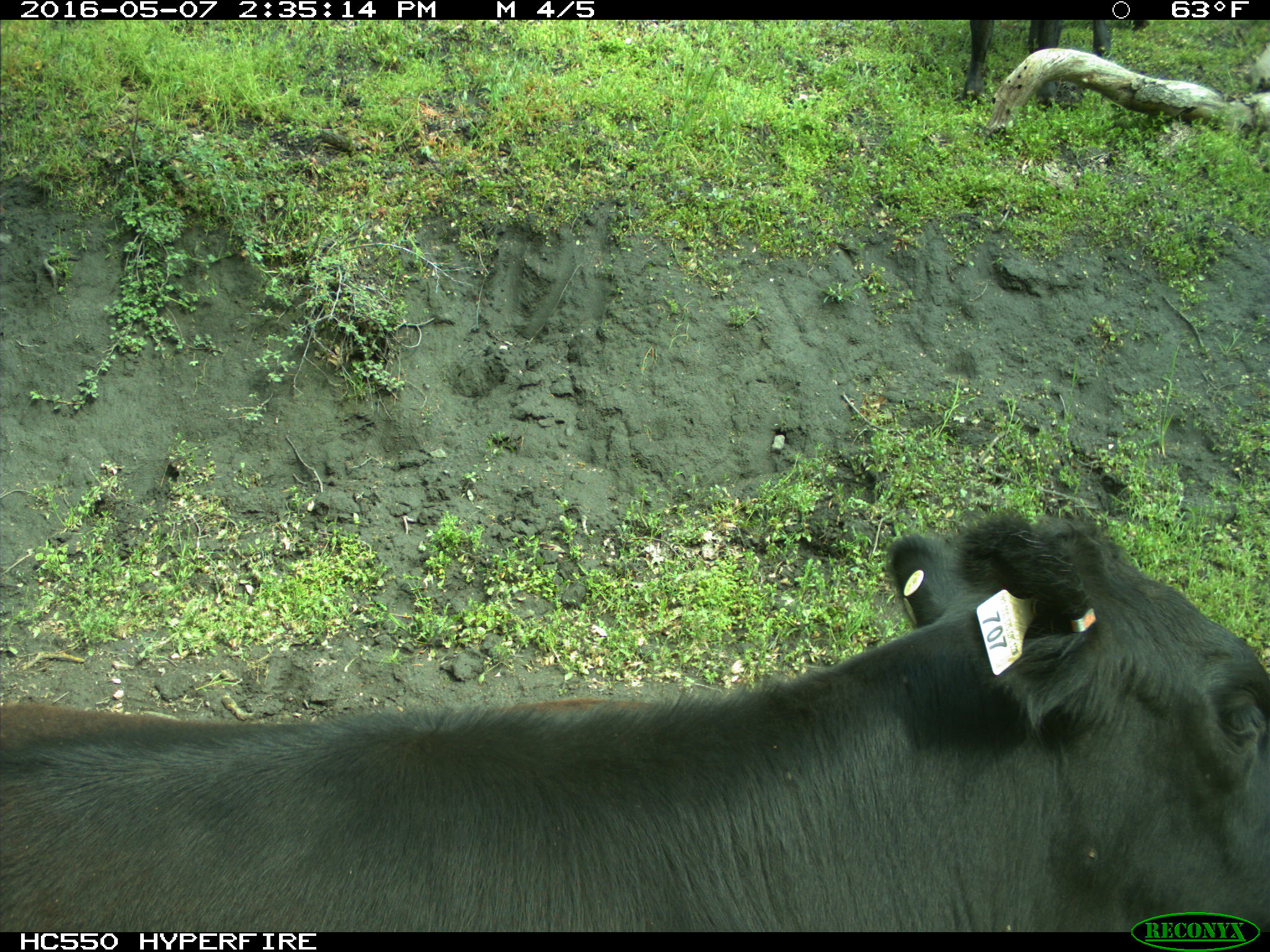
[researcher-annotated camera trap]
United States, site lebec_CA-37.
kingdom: Animalia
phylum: Chordata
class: Mammalia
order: Artiodactyla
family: Bovidae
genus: Bos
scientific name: Bos taurus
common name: domestic cow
Bos taurus (domestic cow).